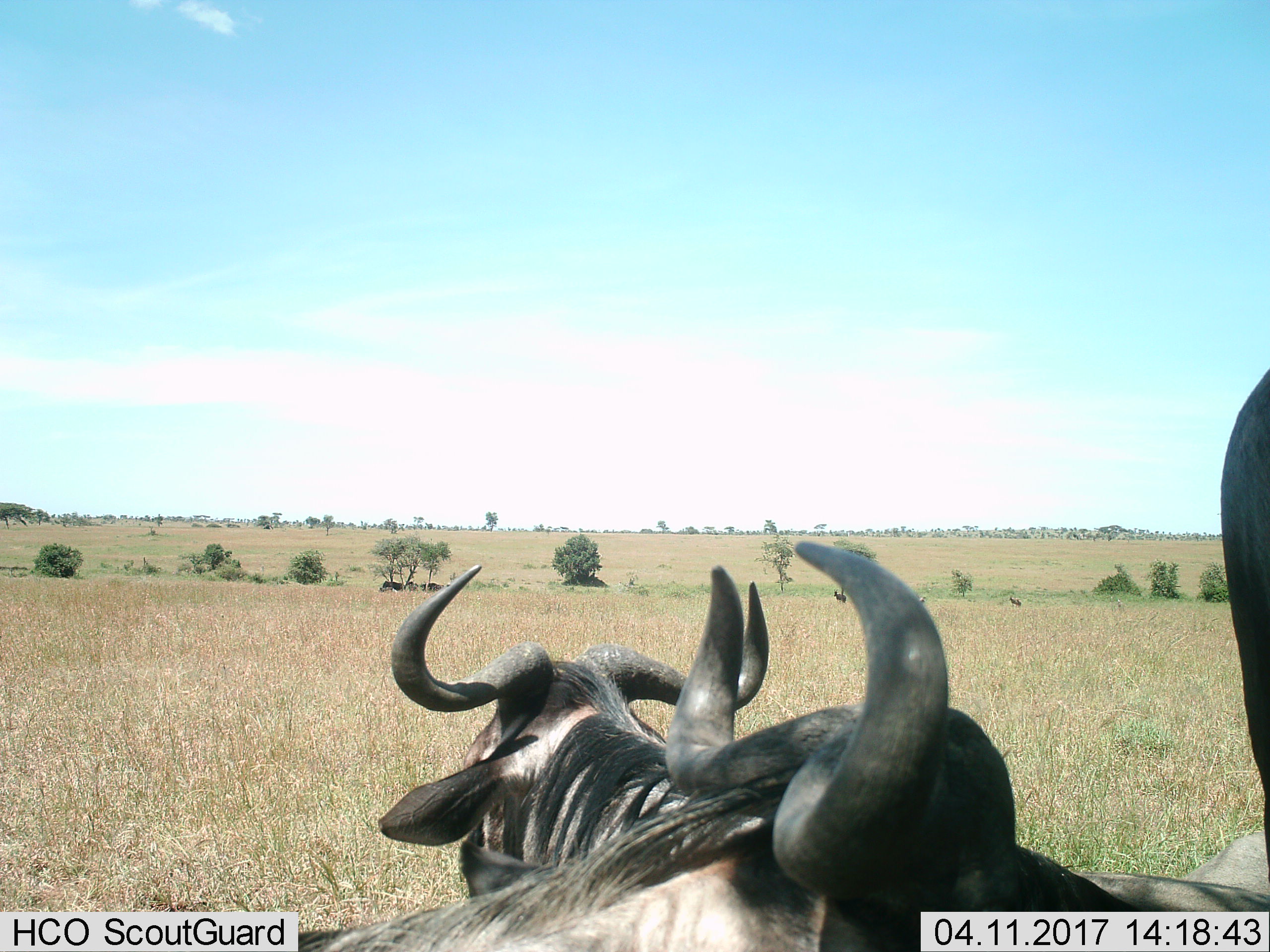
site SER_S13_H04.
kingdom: Animalia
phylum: Chordata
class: Mammalia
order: Artiodactyla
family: Bovidae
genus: Connochaetes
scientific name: Connochaetes taurinus taurinus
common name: blue wildebeest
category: wildebeestblue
Wildebeestblue (blue wildebeest) (Connochaetes taurinus taurinus), count 3. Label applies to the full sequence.